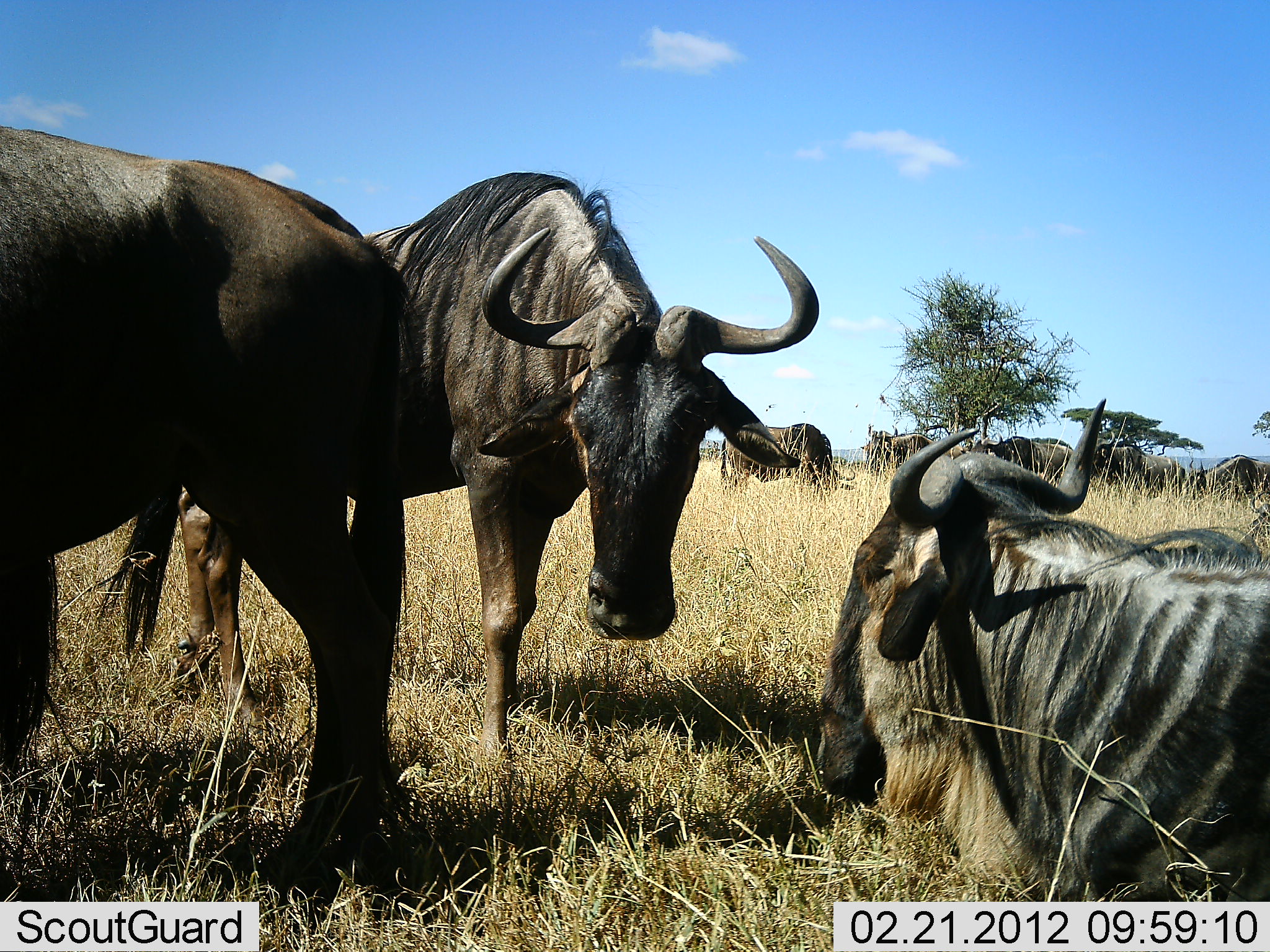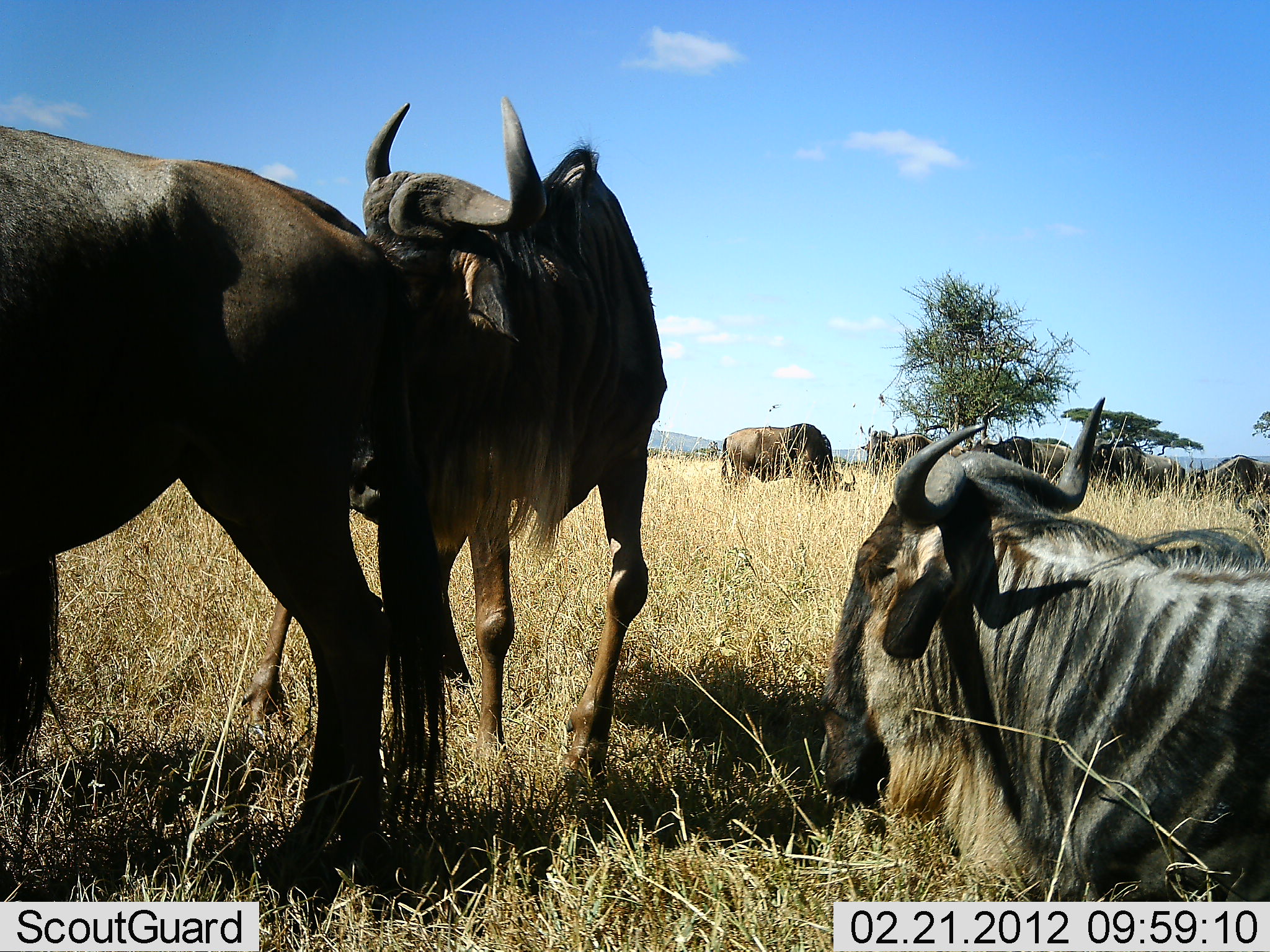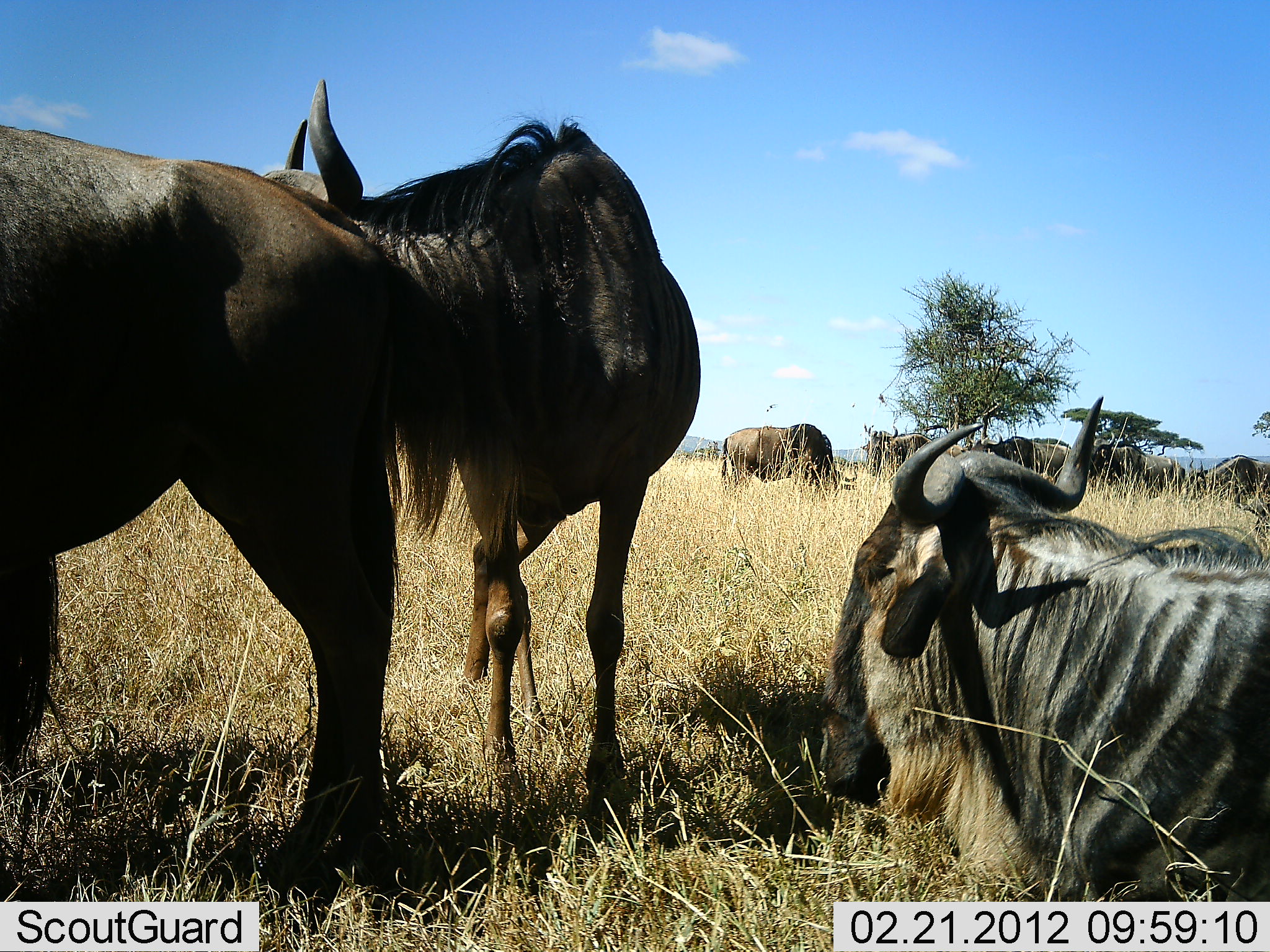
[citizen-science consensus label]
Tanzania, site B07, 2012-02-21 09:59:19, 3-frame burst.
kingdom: Animalia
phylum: Chordata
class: Mammalia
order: Artiodactyla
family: Bovidae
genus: Connochaetes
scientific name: Connochaetes taurinus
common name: blue wildebeest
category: wildebeest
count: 10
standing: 100%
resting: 100%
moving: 33%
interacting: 0%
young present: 0%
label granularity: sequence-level